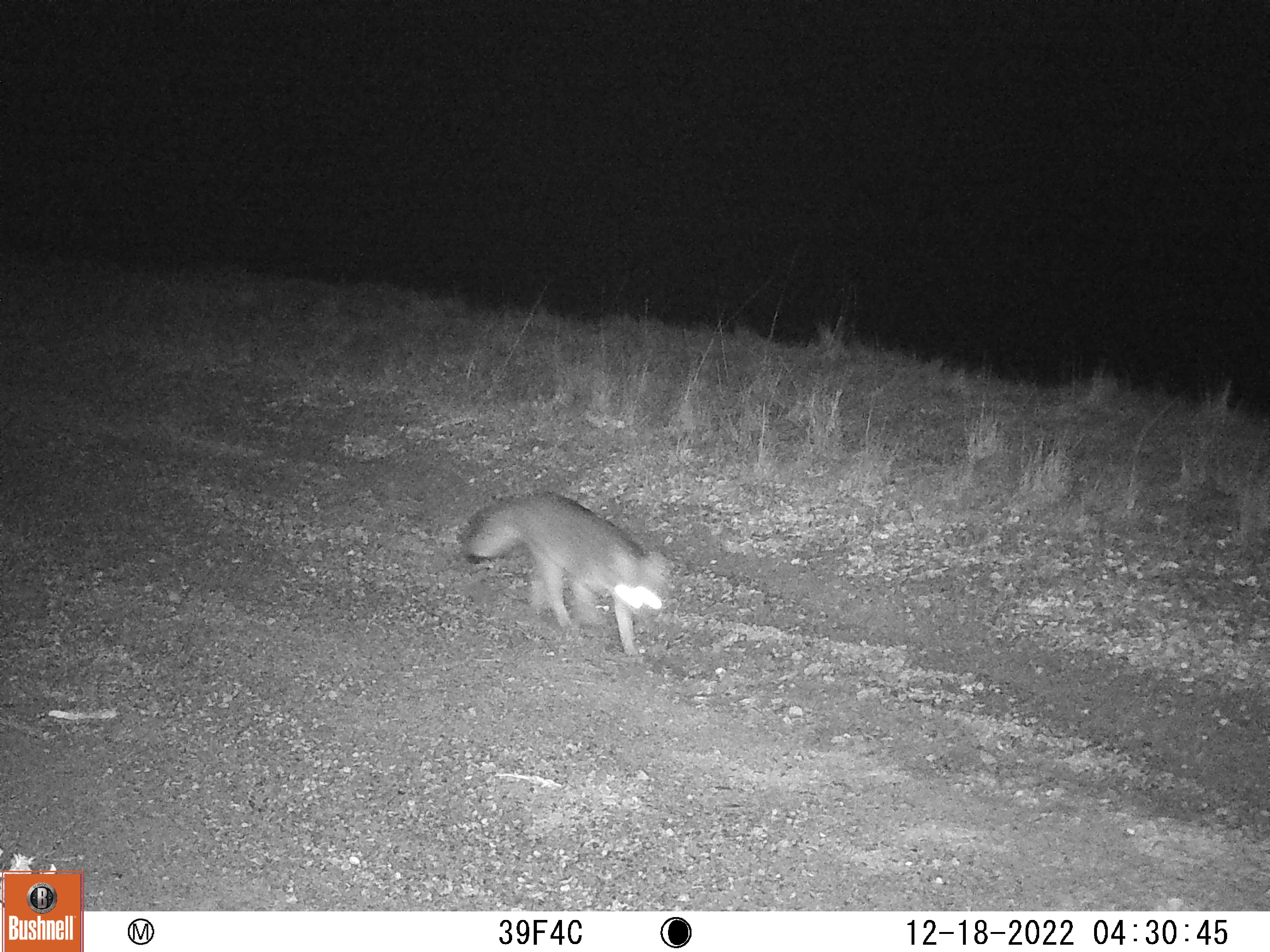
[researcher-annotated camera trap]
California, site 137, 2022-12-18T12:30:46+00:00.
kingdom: Animalia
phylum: Chordata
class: Mammalia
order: Carnivora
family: Canidae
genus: Urocyon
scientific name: Urocyon cinereoargenteus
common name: gray fox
Gray fox (Urocyon cinereoargenteus).